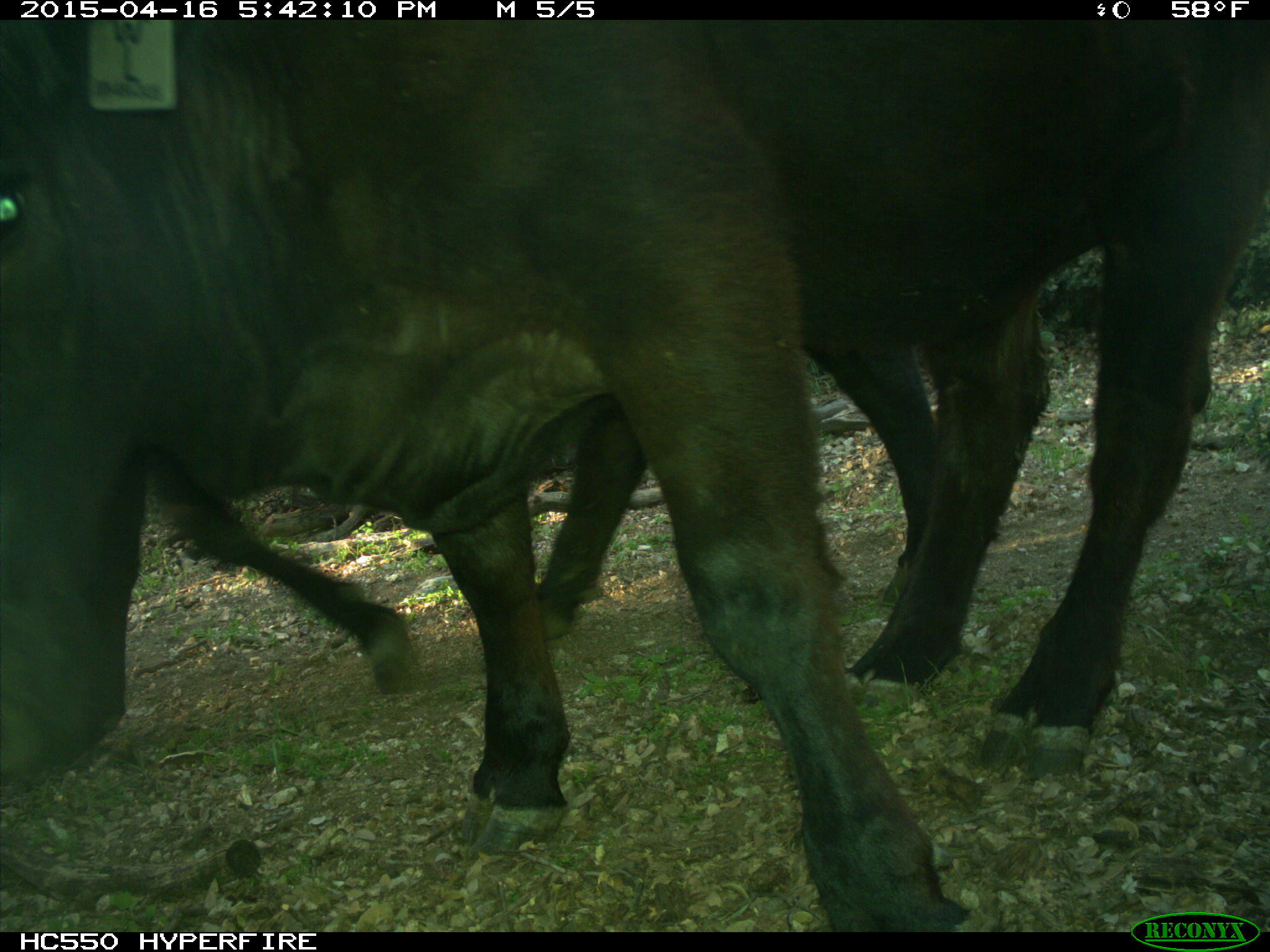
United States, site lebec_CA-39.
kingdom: Animalia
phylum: Chordata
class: Mammalia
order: Artiodactyla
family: Bovidae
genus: Bos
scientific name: Bos taurus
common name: domestic cow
Bos taurus (domestic cow).